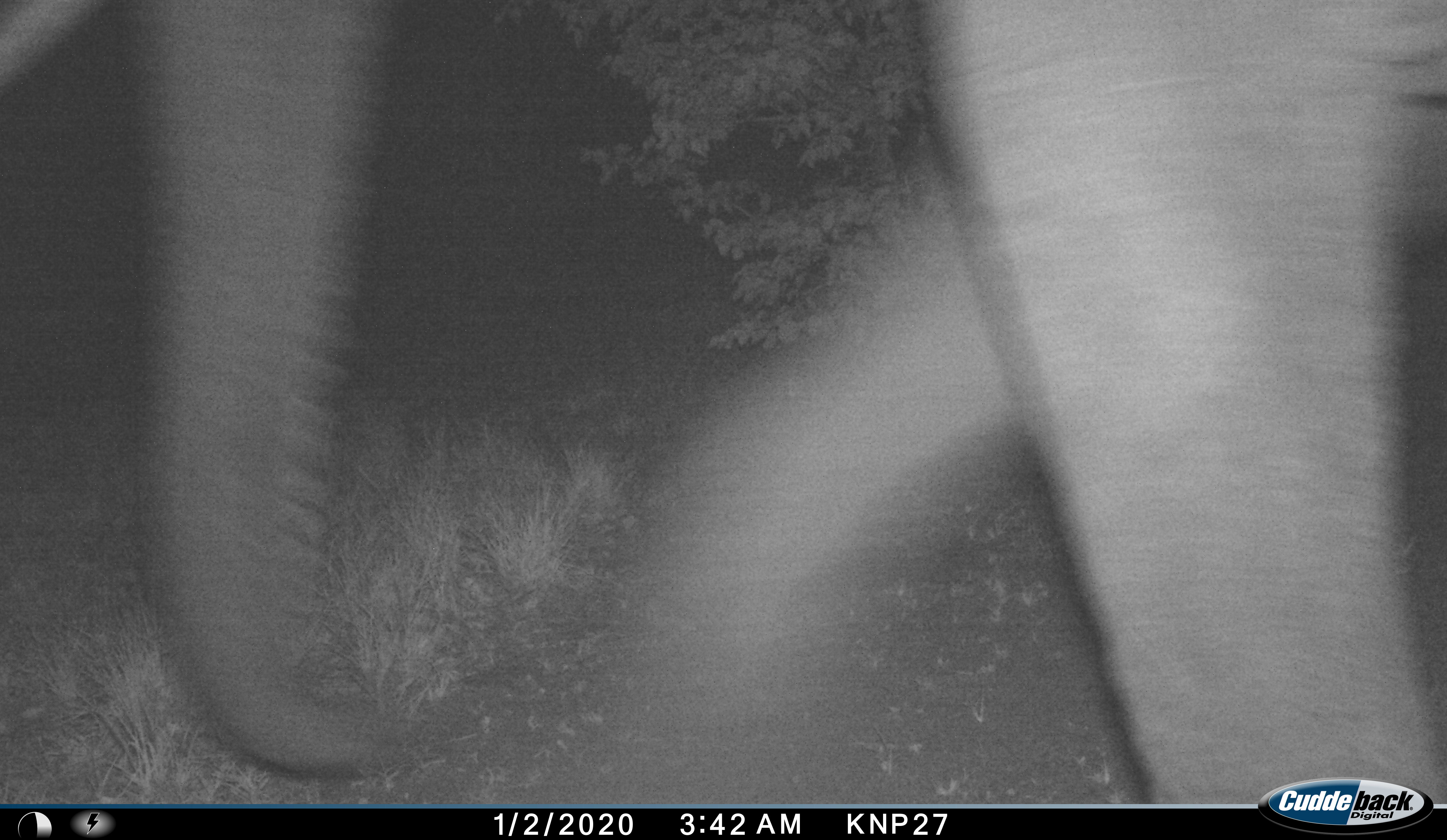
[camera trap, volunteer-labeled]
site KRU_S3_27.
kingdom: Animalia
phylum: Chordata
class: Mammalia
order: Proboscidea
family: Elephantidae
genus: Loxodonta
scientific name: Loxodonta africana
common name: african bush elephant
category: elephant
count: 1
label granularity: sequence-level